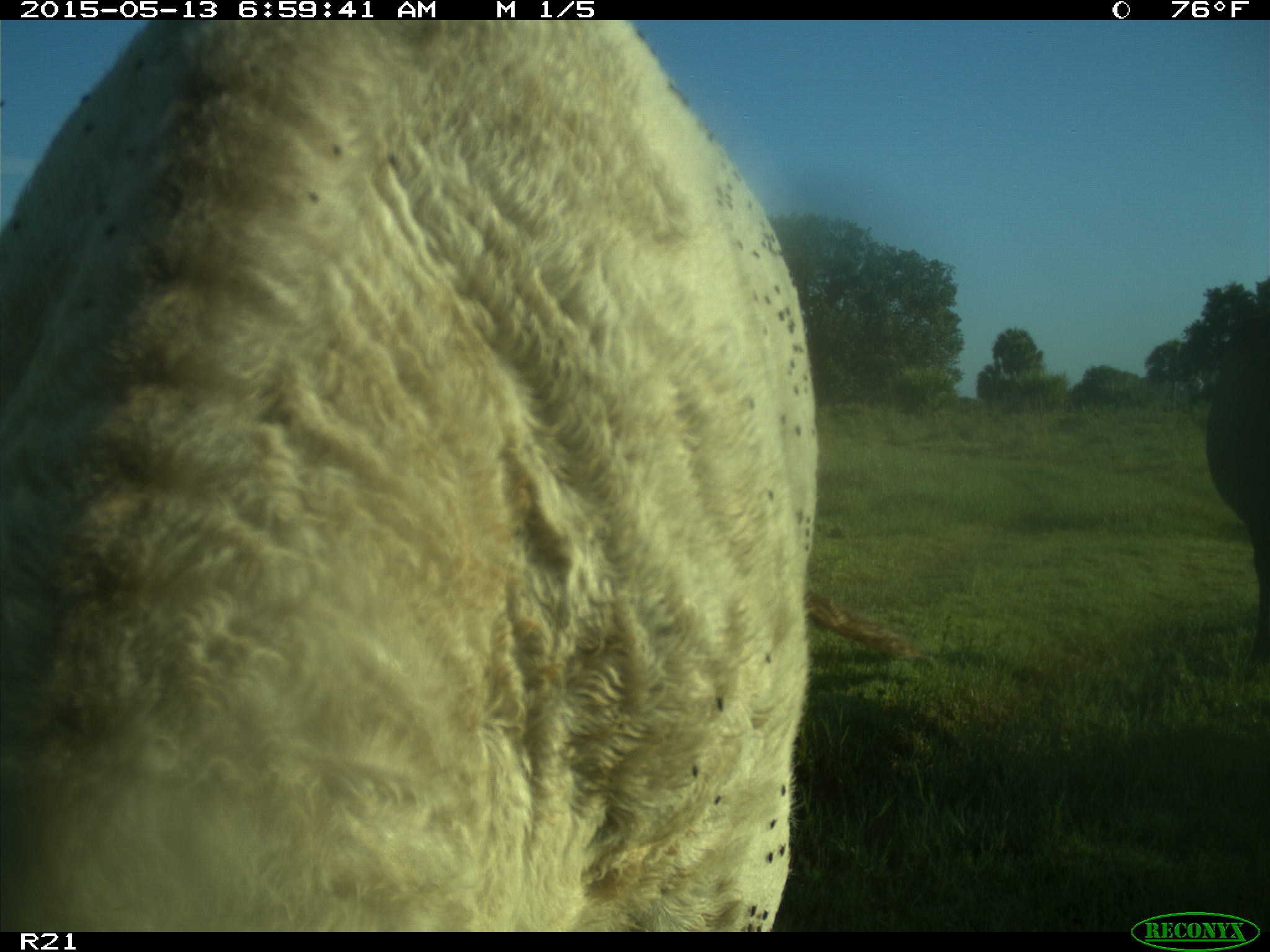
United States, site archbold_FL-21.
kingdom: Animalia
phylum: Chordata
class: Mammalia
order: Artiodactyla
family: Bovidae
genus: Bos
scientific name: Bos taurus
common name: domestic cow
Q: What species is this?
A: Bos taurus (domestic cow).